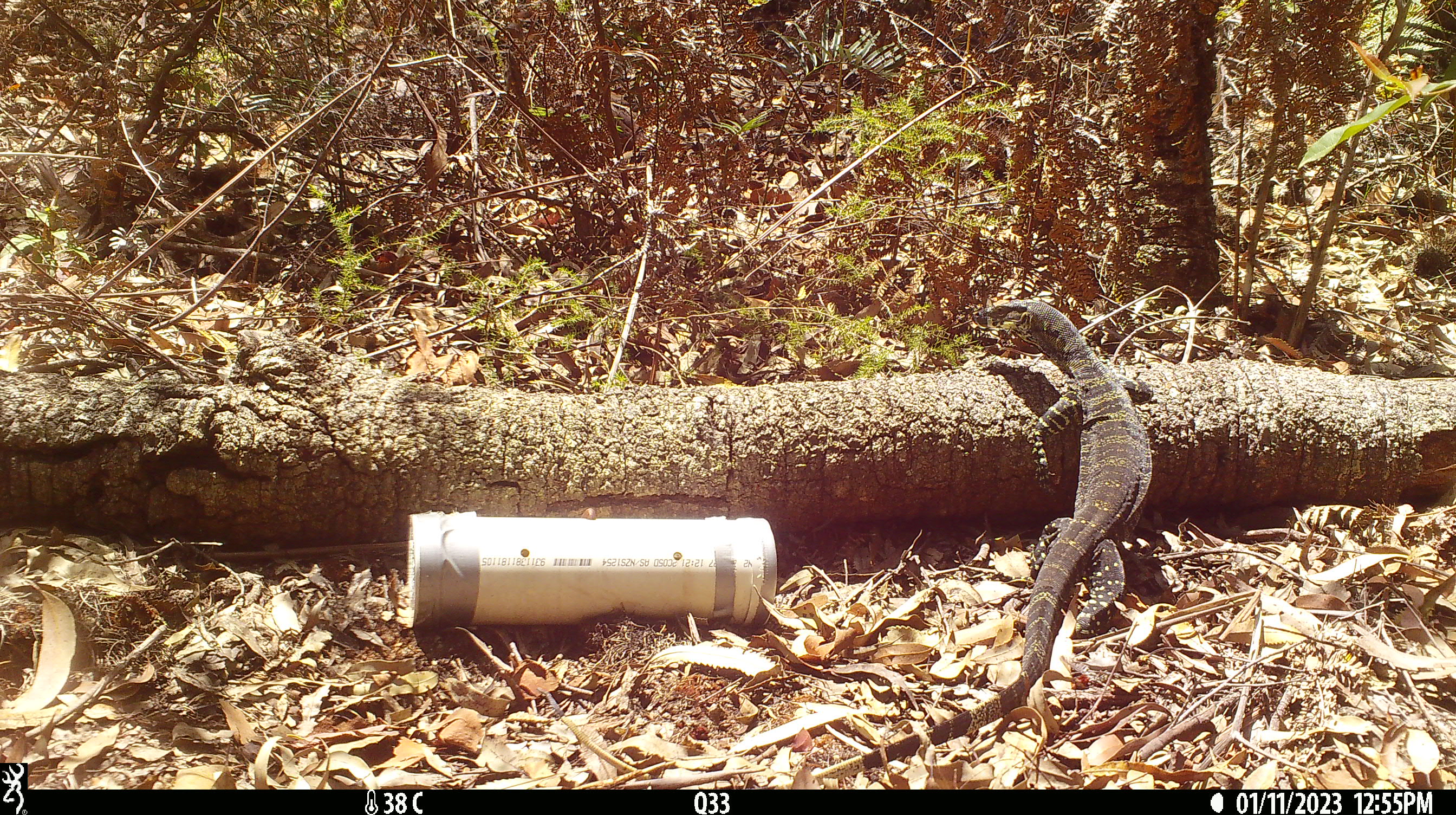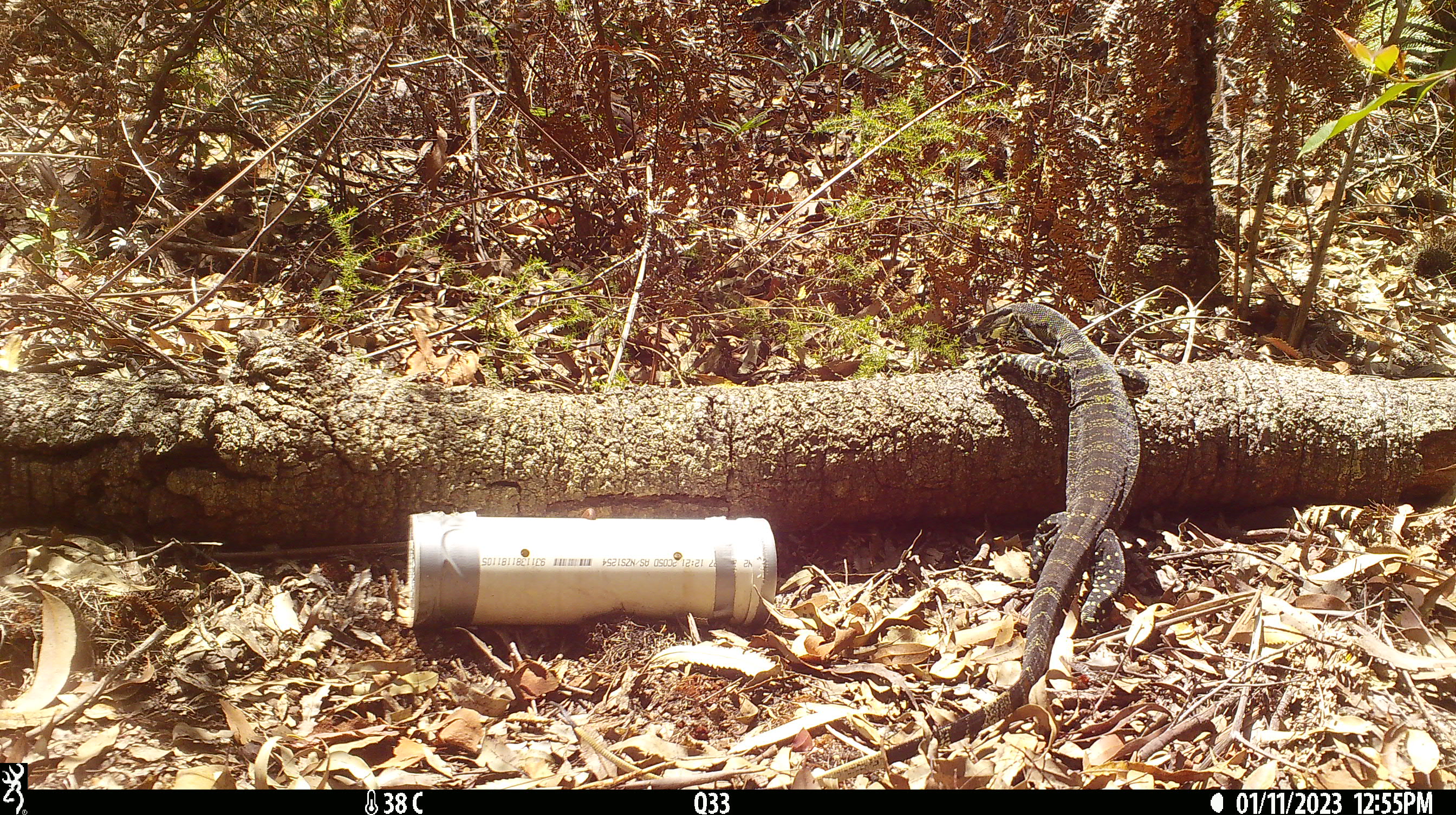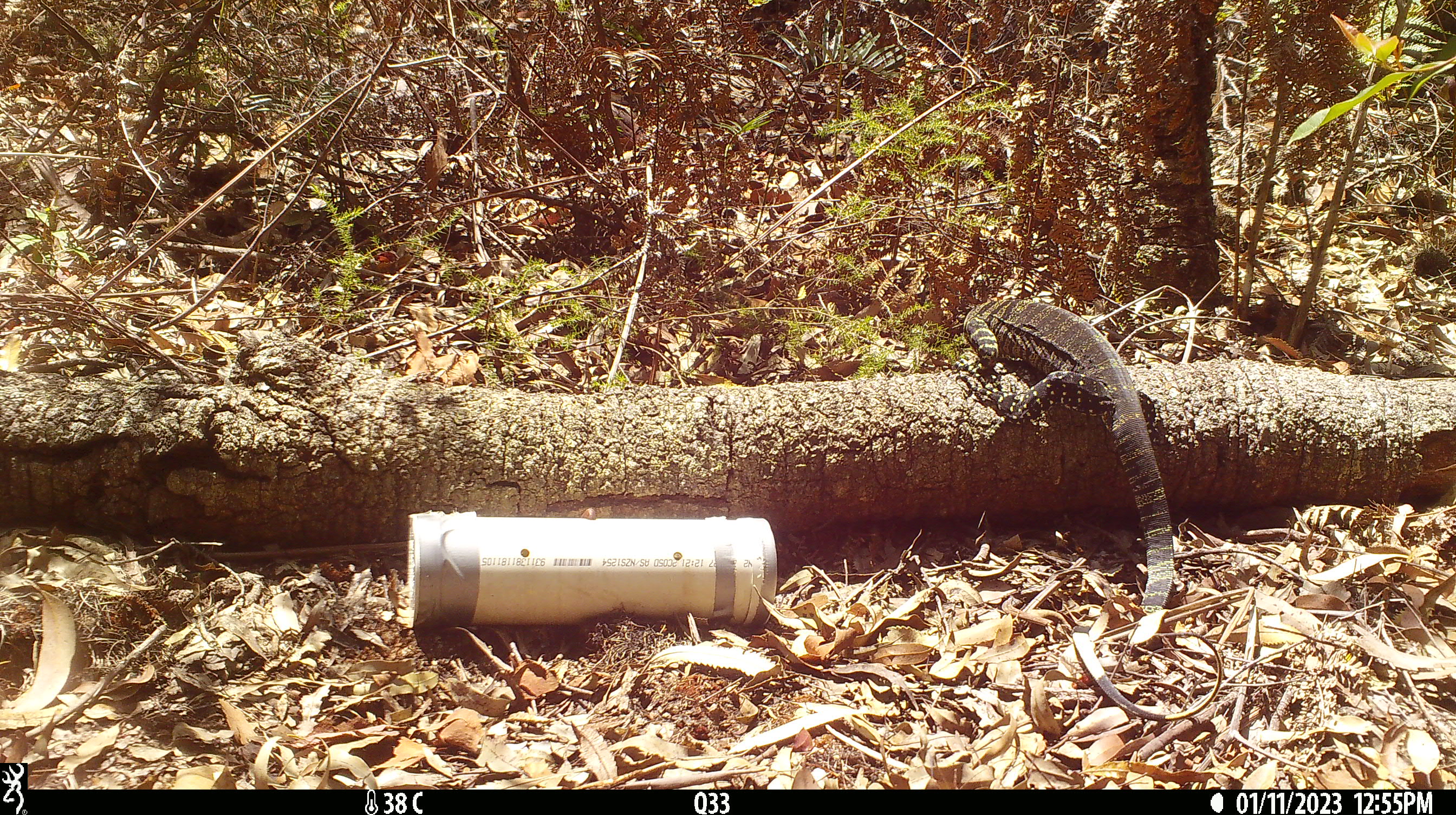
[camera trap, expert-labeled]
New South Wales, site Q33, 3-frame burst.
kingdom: Animalia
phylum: Chordata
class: Reptilia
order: Squamata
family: Varanidae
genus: Varanus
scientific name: Varanus varius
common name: lace monitor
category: goanna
Goanna (lace monitor) (Varanus varius).